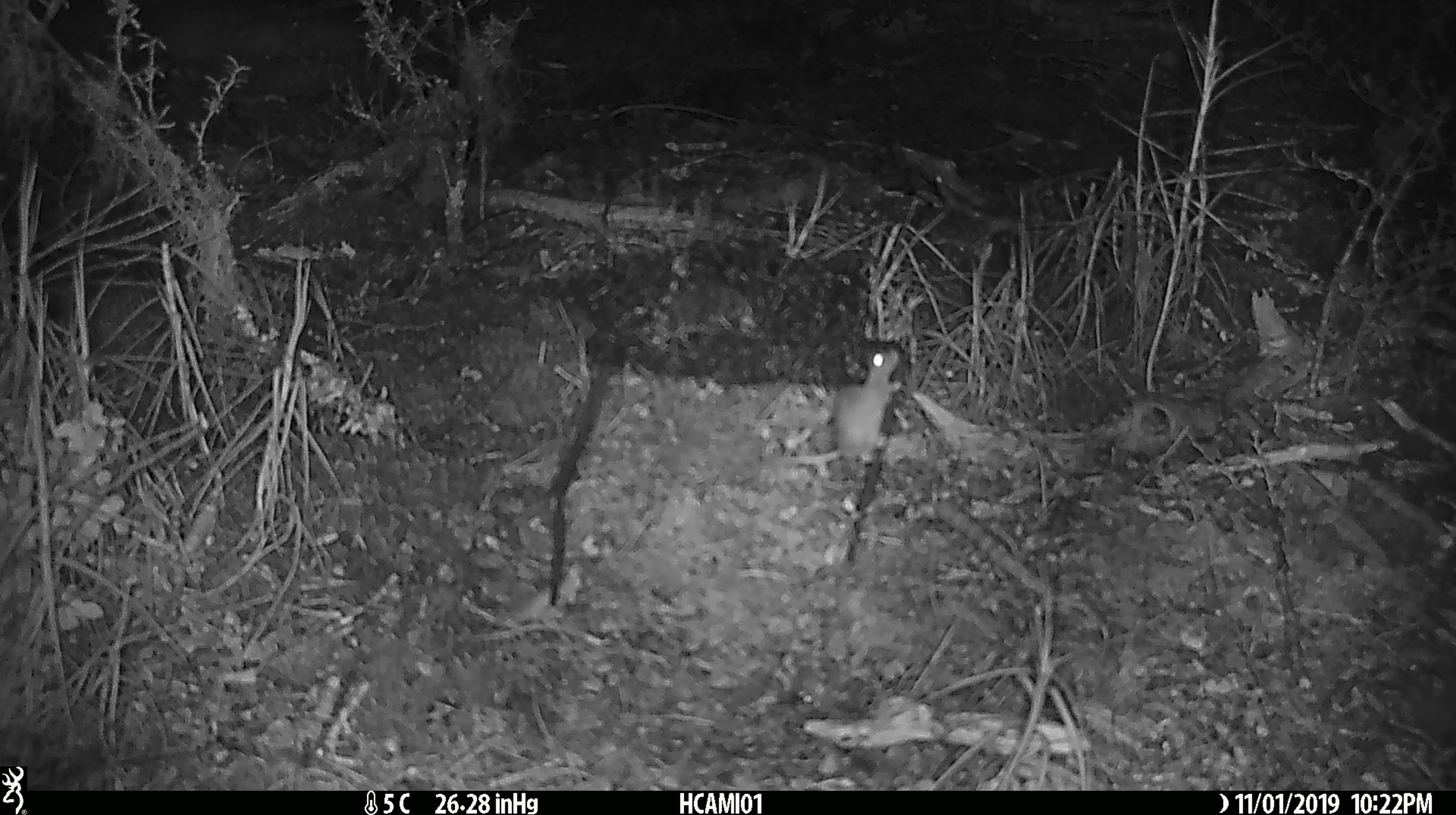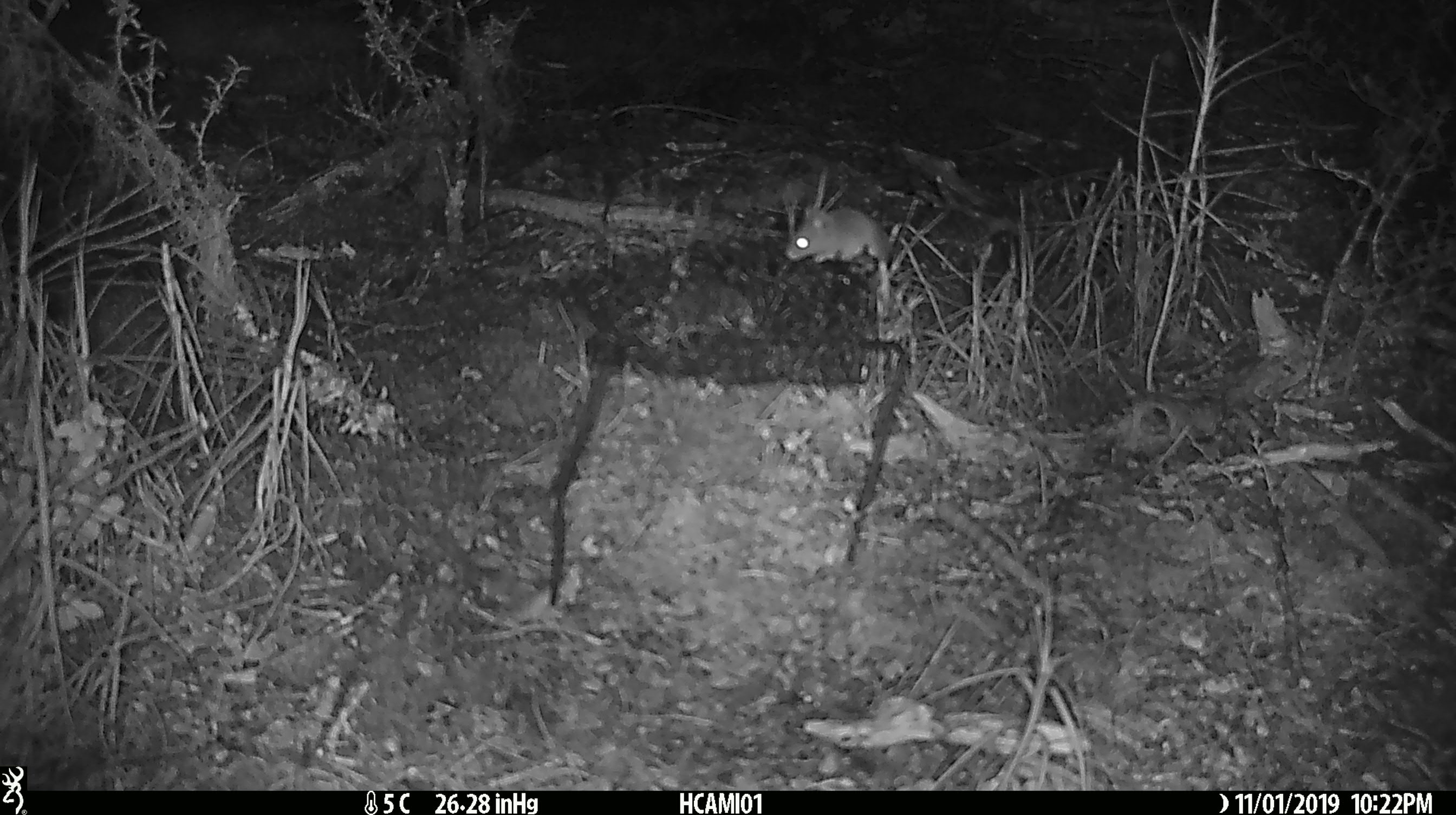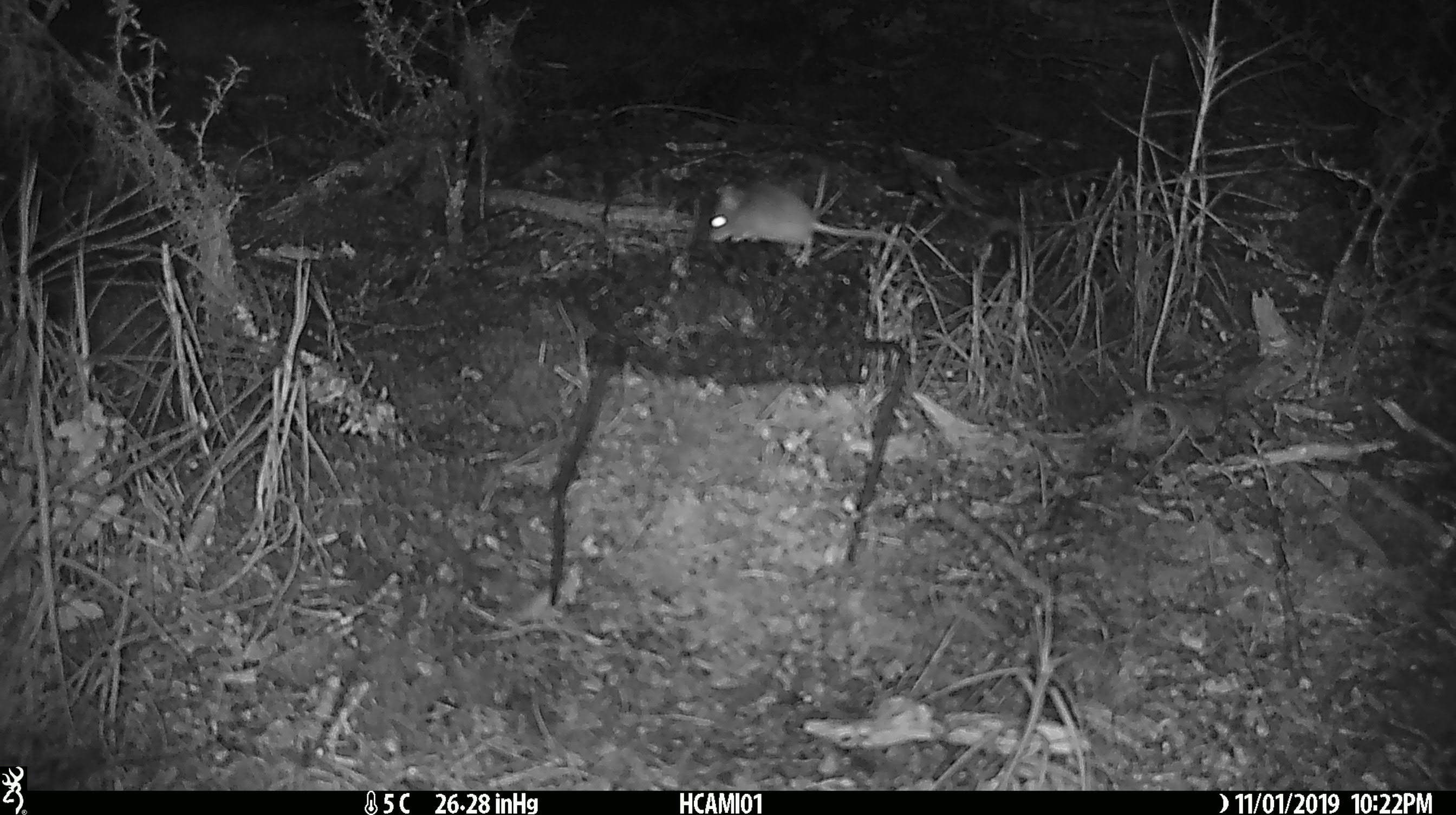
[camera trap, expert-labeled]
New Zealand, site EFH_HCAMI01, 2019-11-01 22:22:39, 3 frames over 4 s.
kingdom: Animalia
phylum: Chordata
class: Mammalia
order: Rodentia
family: Muridae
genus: Mus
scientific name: Mus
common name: mouse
Mouse (Mus).